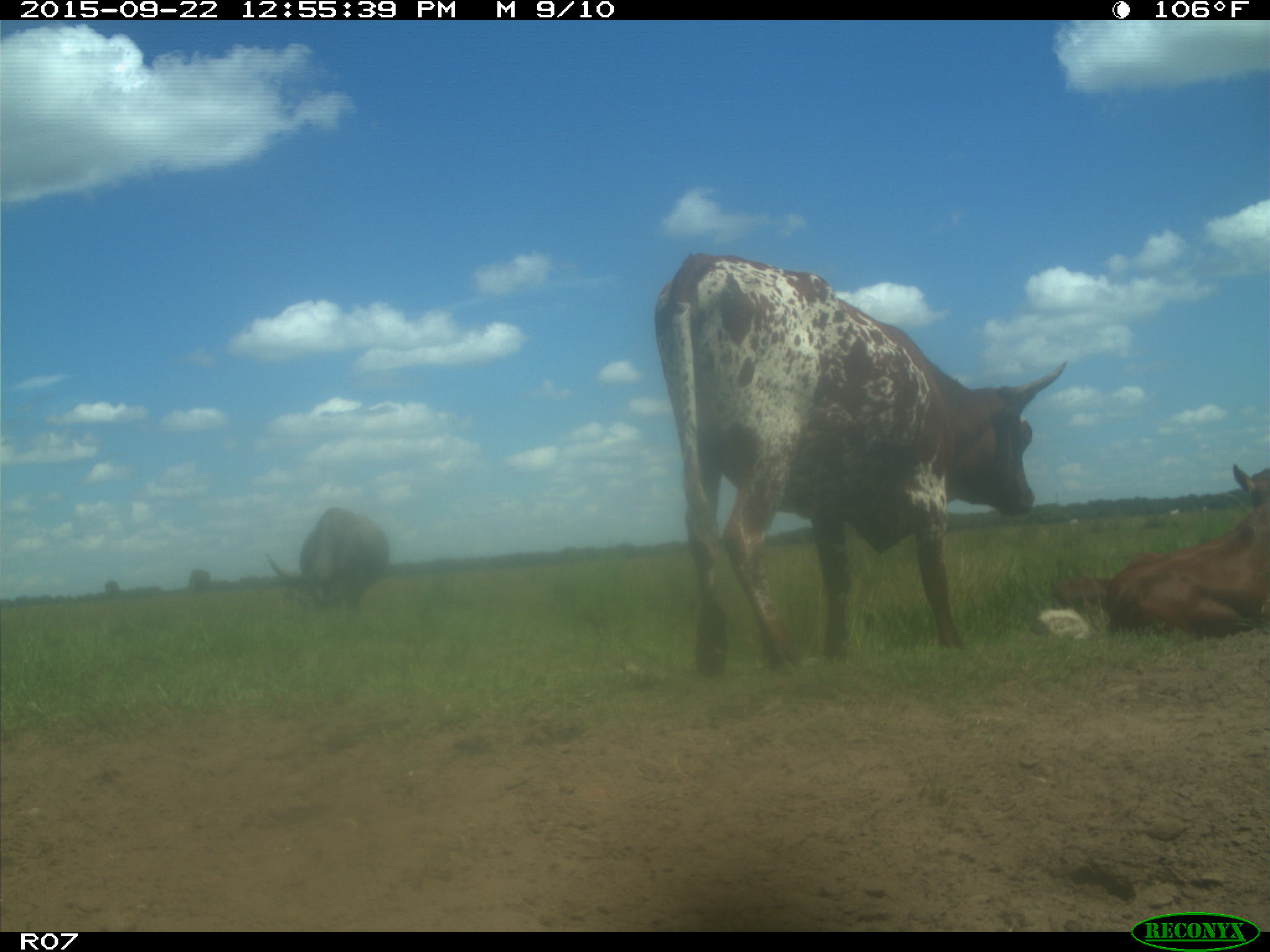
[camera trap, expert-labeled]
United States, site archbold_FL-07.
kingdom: Animalia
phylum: Chordata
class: Mammalia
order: Artiodactyla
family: Bovidae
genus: Bos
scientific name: Bos taurus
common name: domestic cow